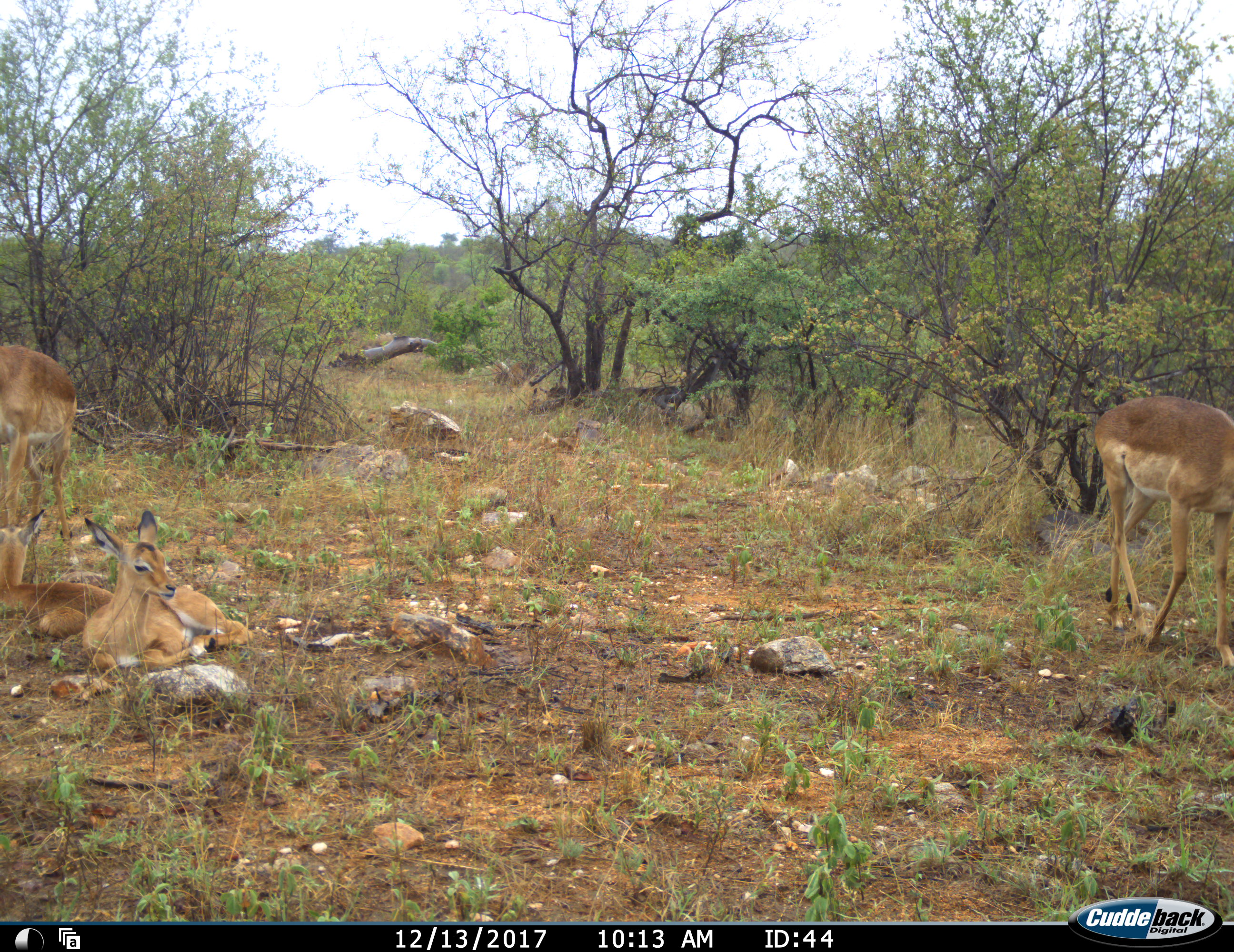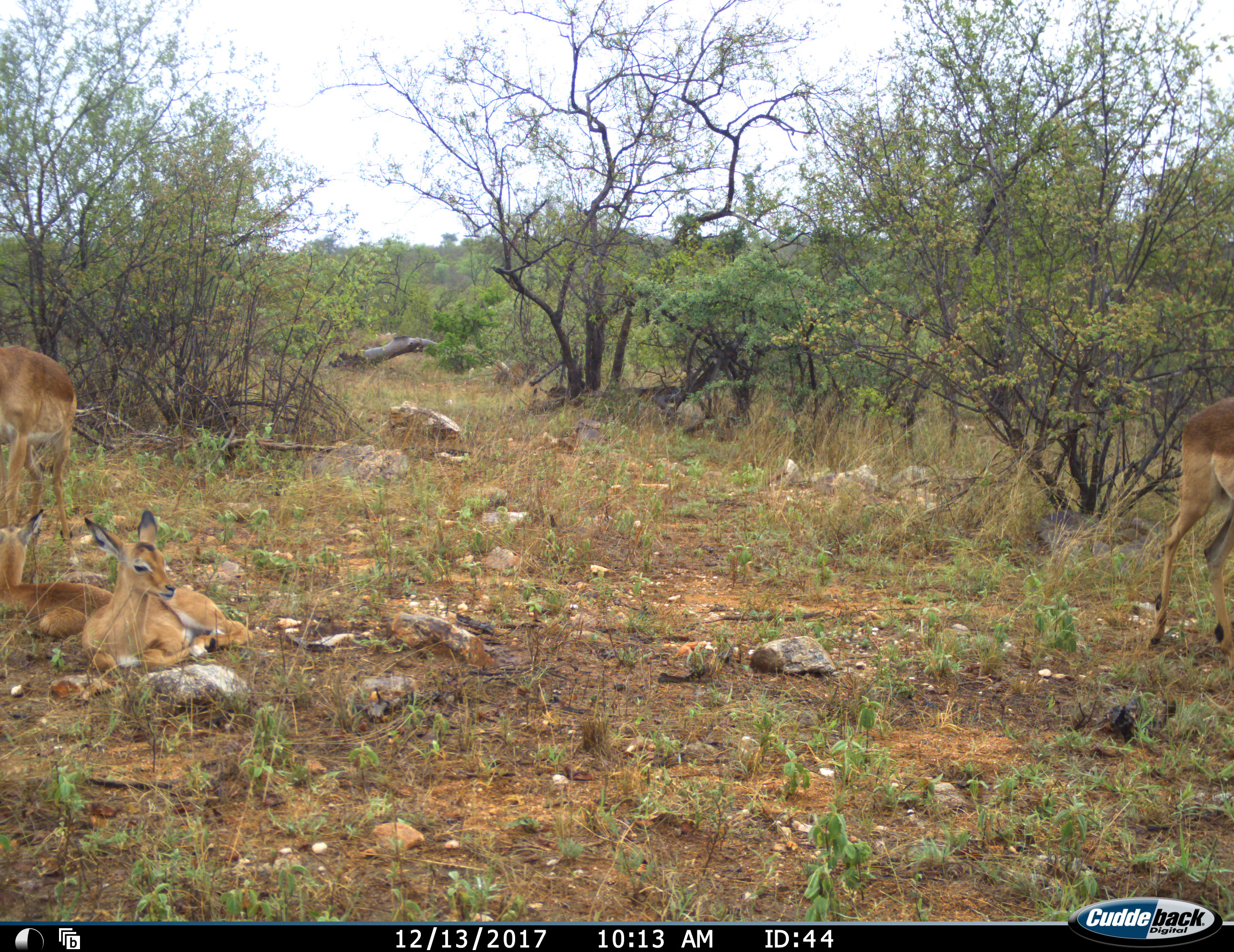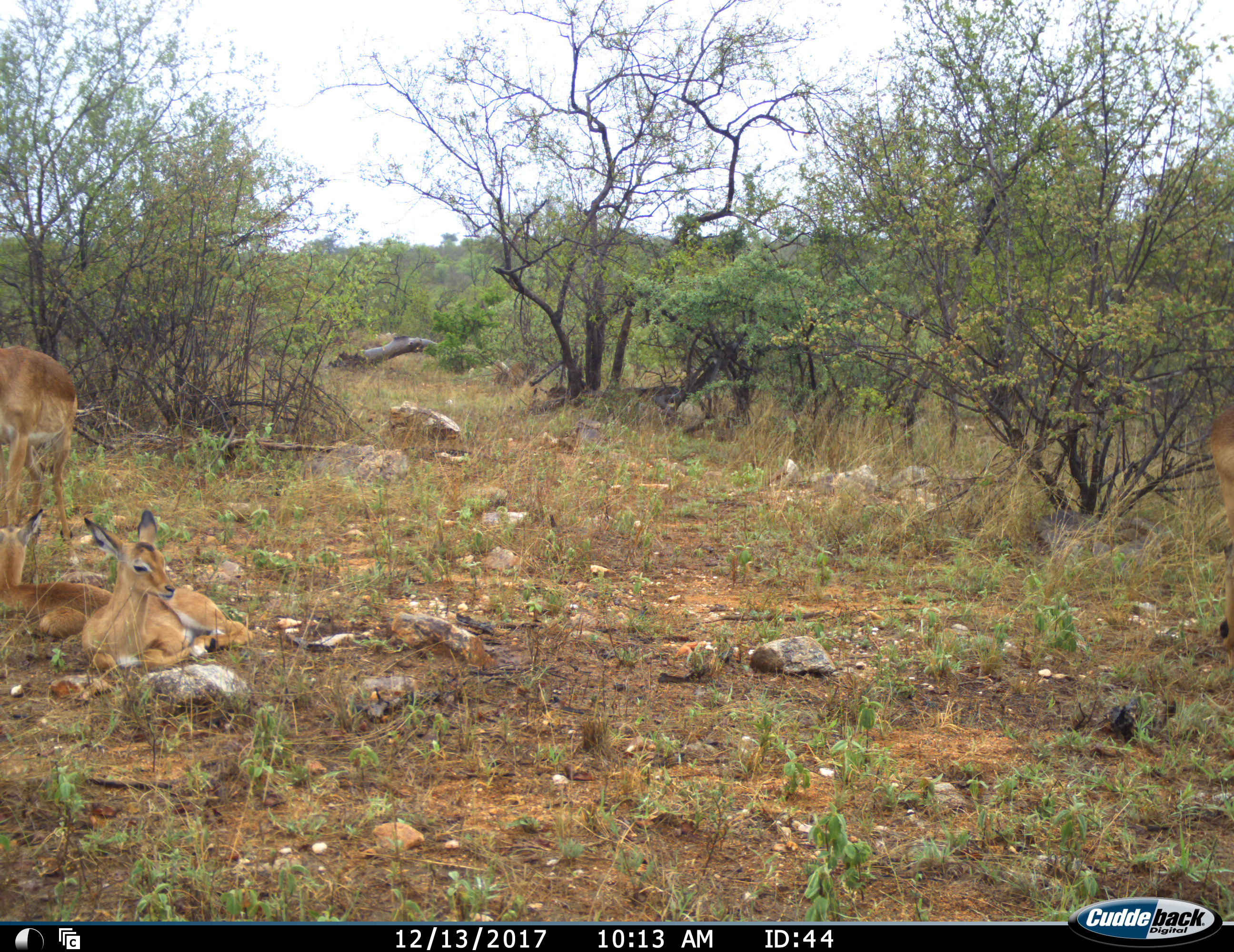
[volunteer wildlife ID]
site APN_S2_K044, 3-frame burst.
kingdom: Animalia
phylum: Chordata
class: Mammalia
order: Artiodactyla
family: Bovidae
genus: Aepyceros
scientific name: Aepyceros melampus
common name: impala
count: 4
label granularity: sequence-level